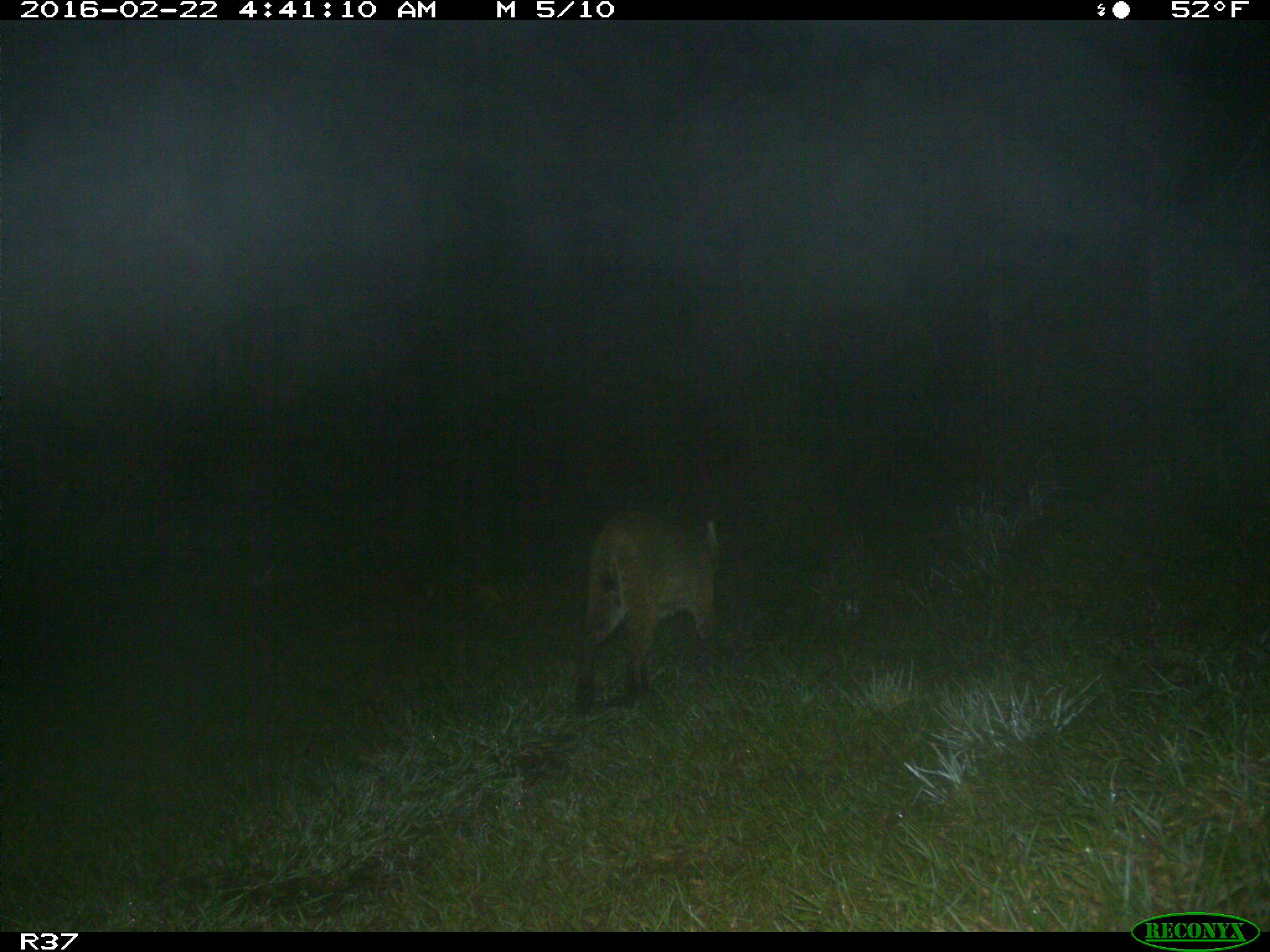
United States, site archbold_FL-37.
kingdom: Animalia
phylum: Chordata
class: Mammalia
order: Carnivora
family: Felidae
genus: Lynx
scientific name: Lynx rufus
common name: bobcat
Lynx rufus (bobcat).